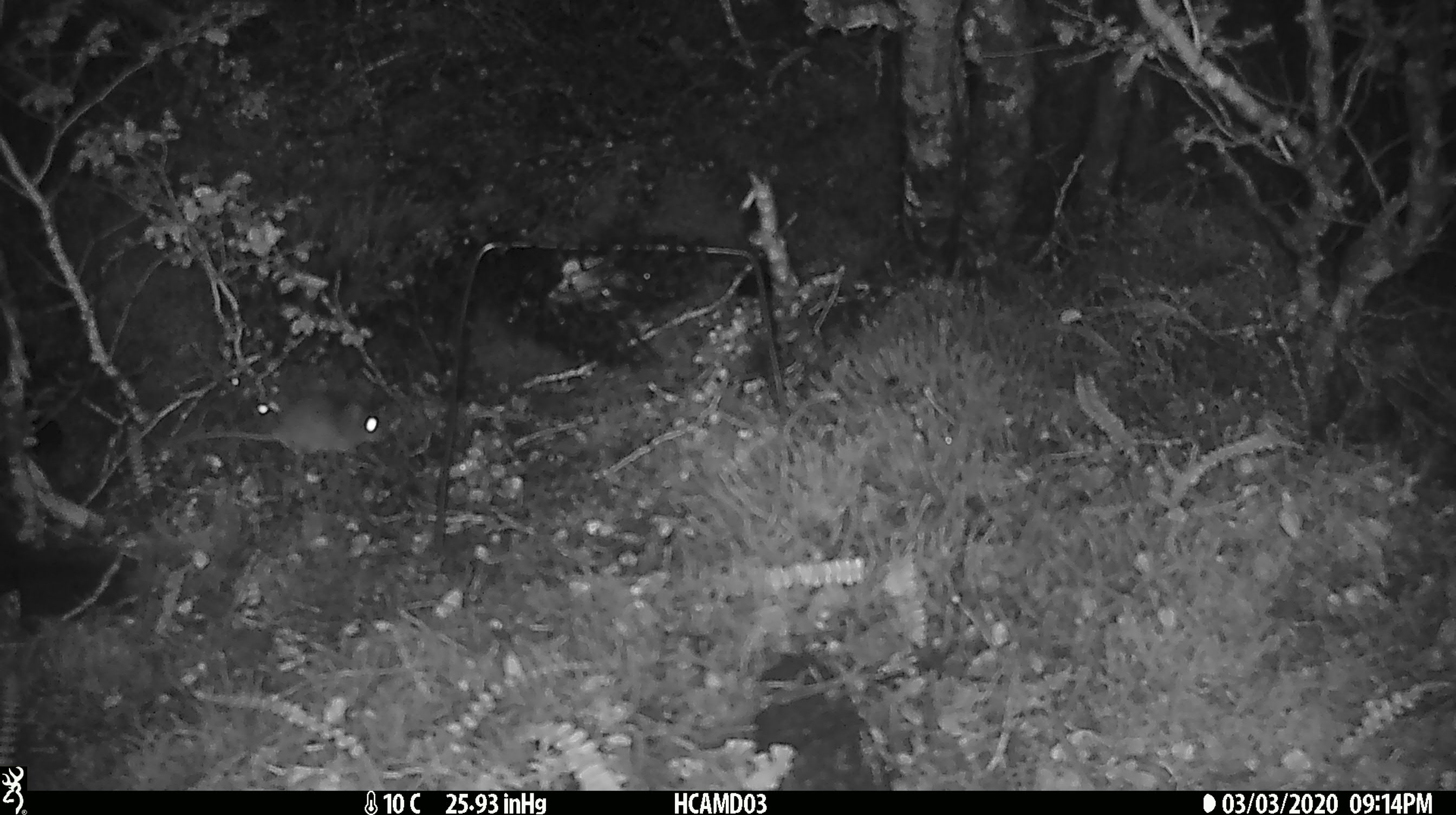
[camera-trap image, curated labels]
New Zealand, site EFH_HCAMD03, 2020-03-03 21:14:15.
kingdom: Animalia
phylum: Chordata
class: Mammalia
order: Rodentia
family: Muridae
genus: Mus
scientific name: Mus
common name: mouse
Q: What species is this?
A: Mouse (Mus).